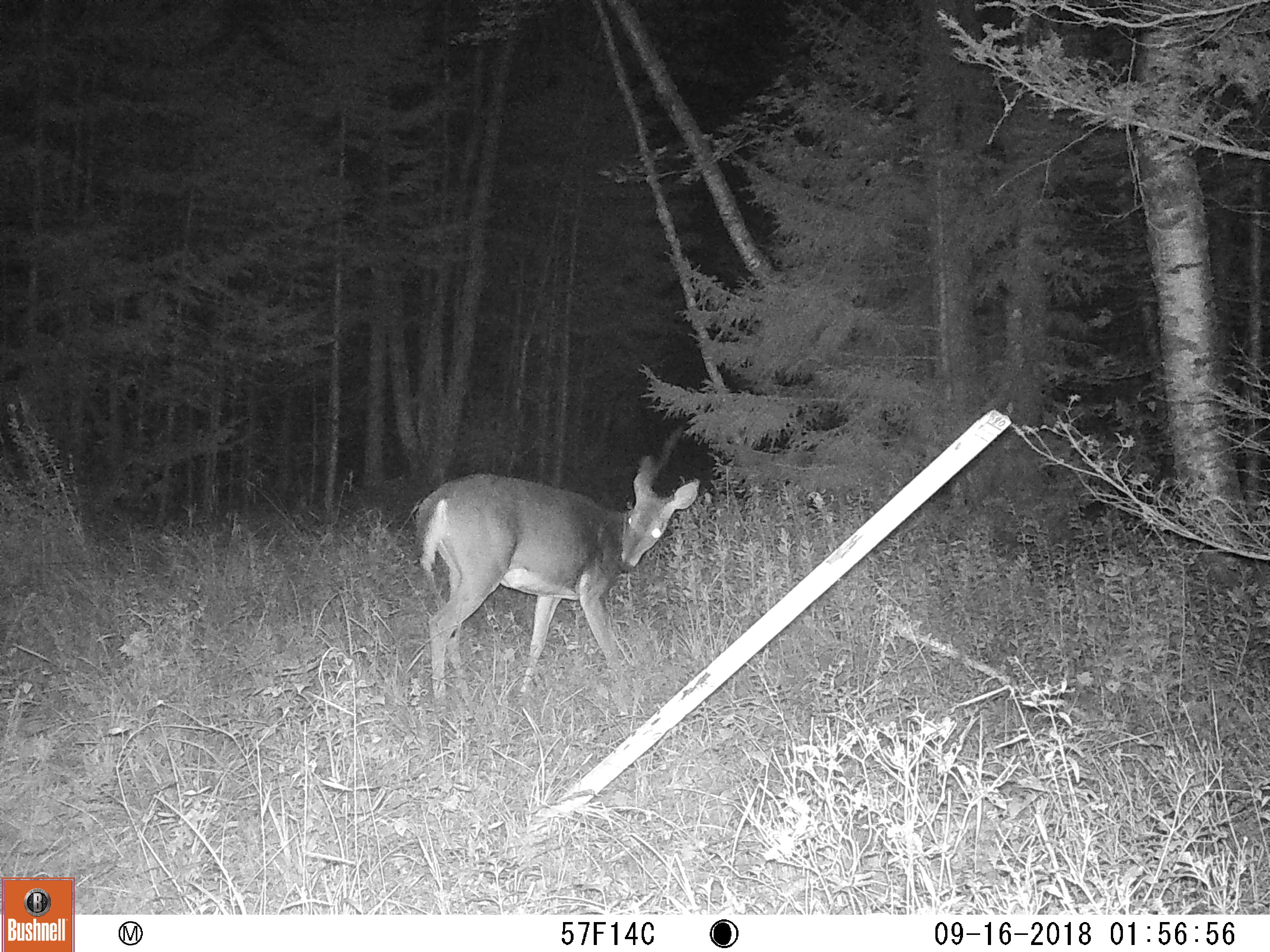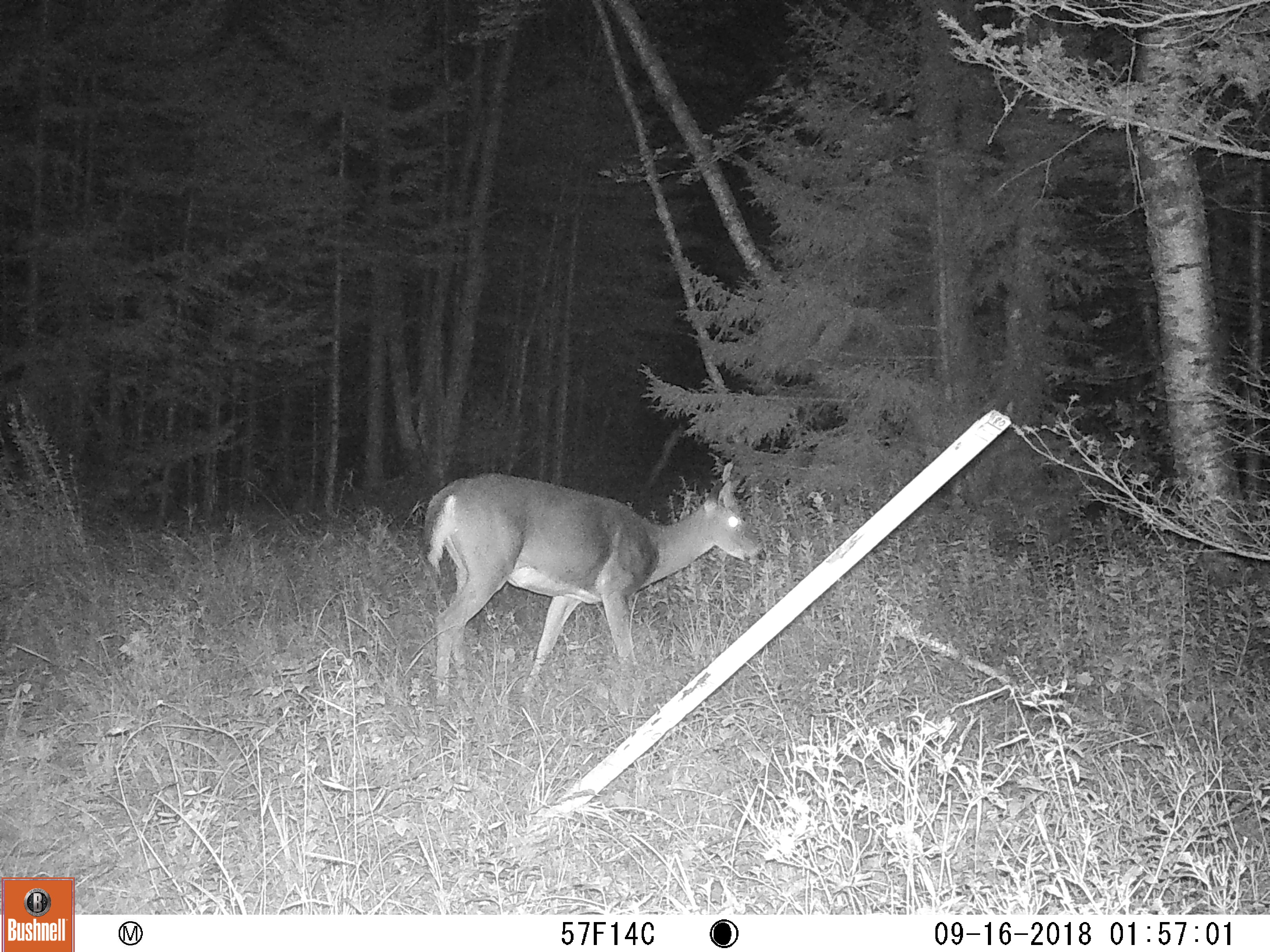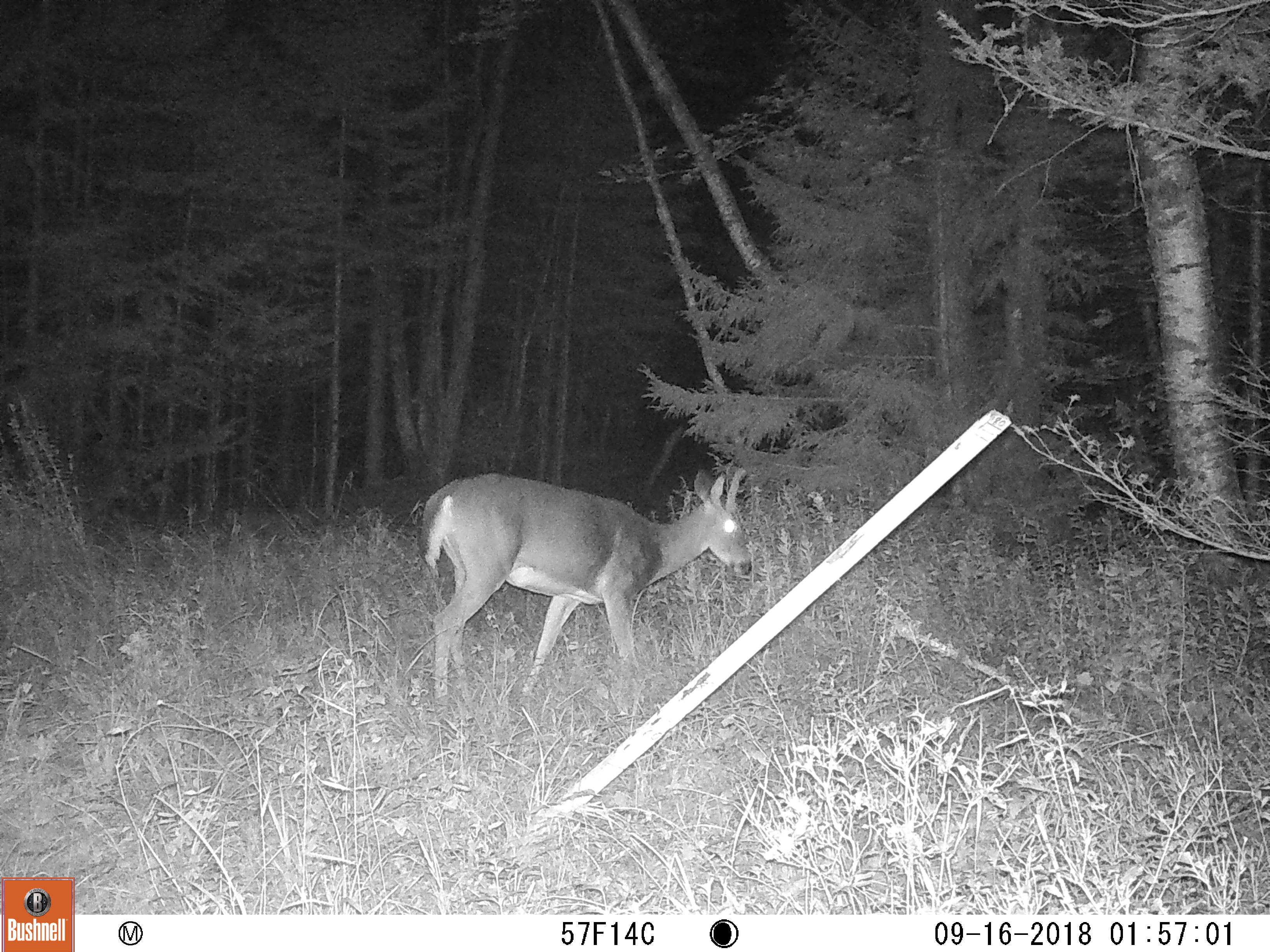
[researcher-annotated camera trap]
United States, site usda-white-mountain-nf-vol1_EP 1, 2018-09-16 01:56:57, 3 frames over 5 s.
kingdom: Animalia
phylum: Chordata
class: Mammalia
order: Artiodactyla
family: Cervidae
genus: Odocoileus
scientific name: Odocoileus virginianus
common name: white-tailed deer